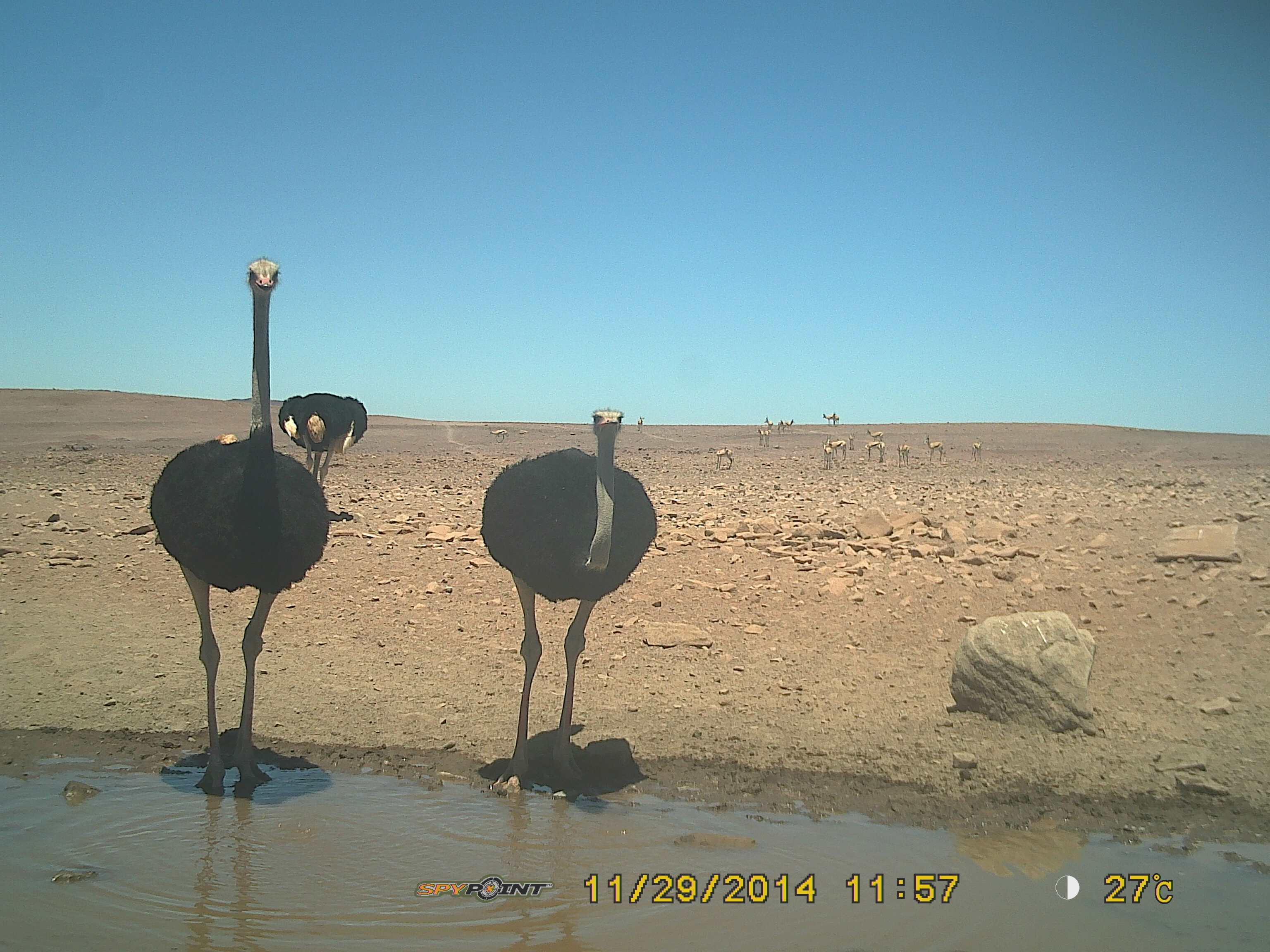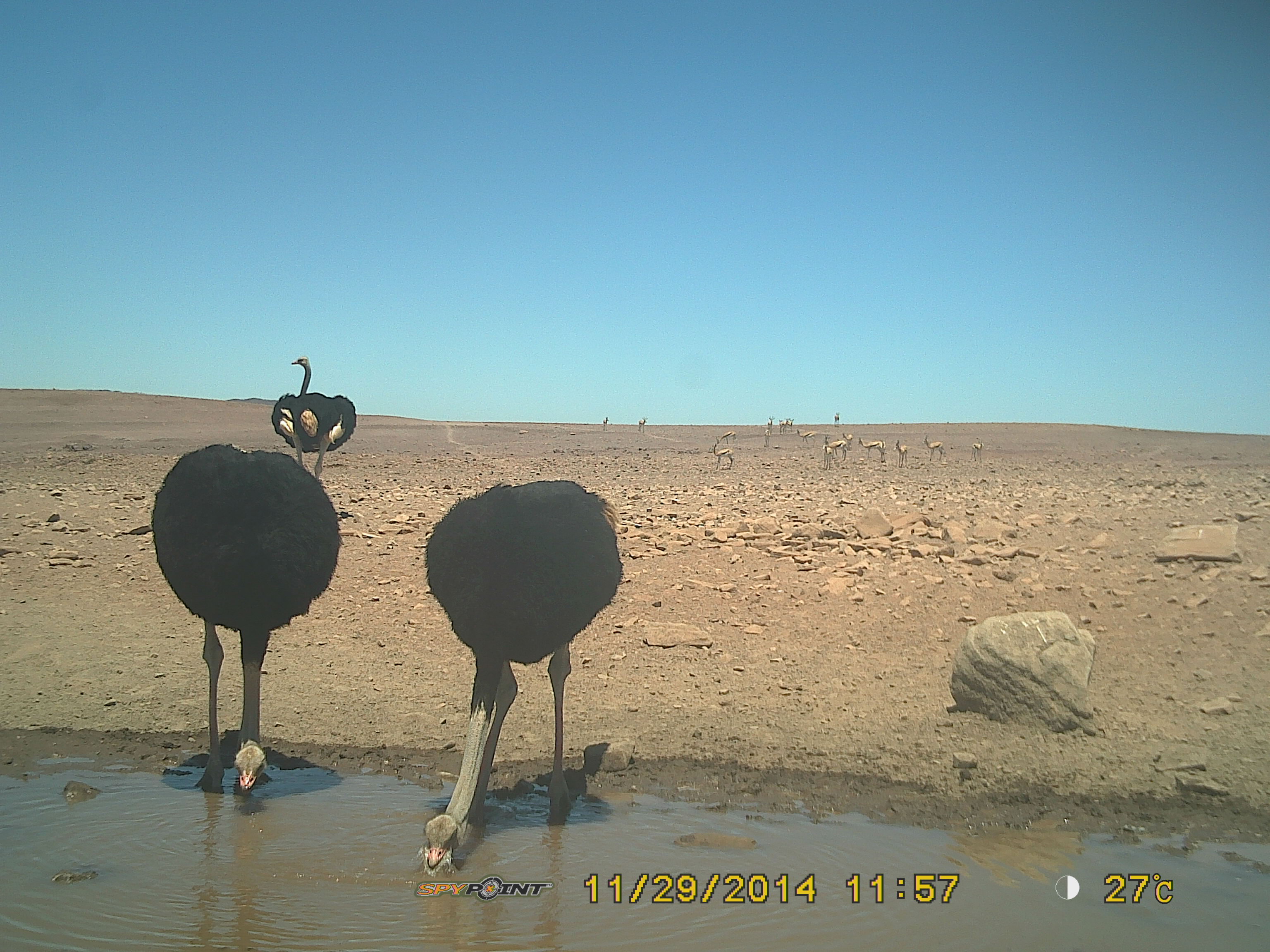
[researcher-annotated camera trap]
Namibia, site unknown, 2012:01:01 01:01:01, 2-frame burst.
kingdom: Animalia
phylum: Chordata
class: Aves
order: Struthioniformes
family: Struthionidae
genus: Struthio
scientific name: Struthio camelus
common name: common ostrich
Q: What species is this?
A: Struthio camelus (common ostrich).